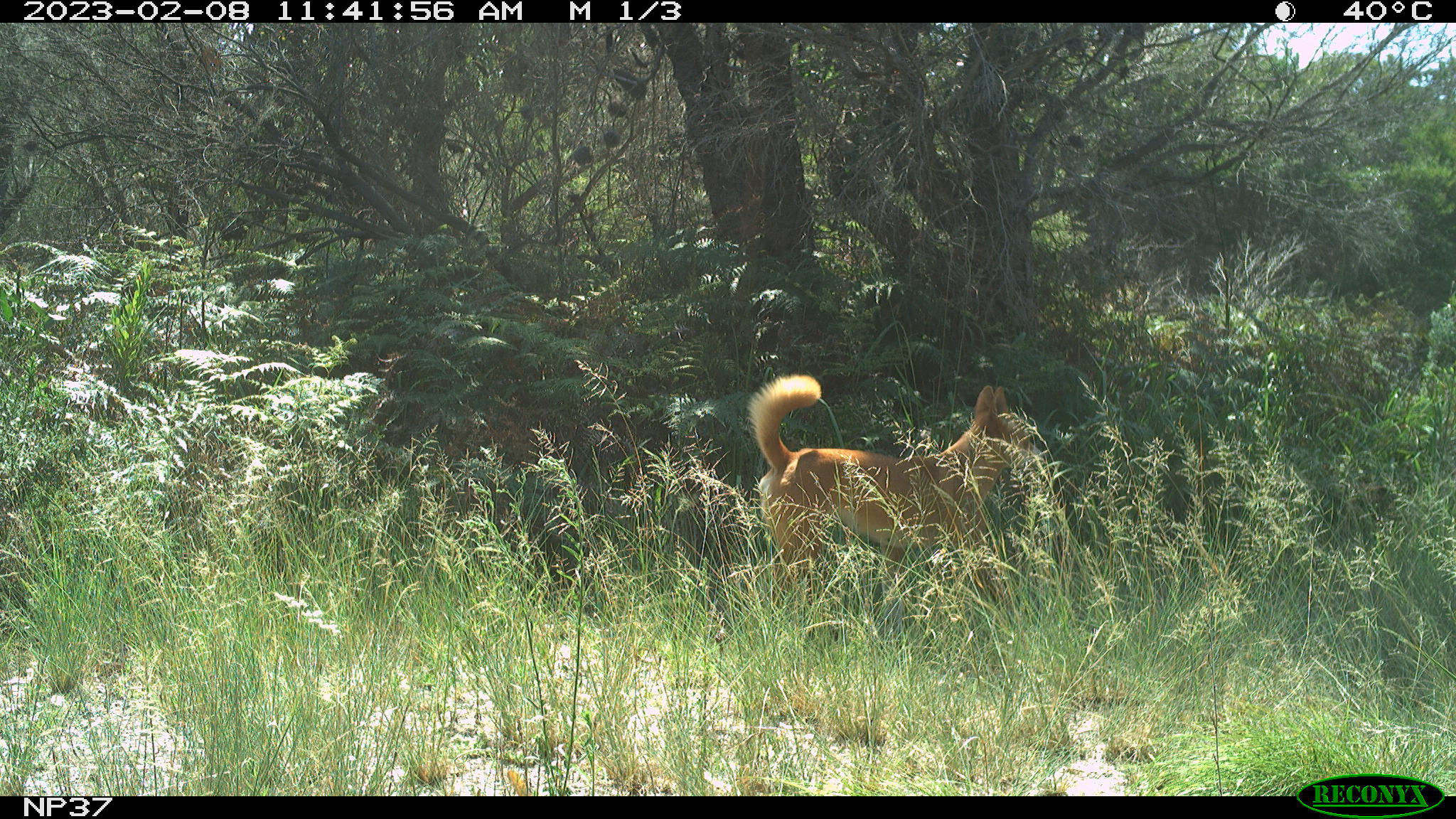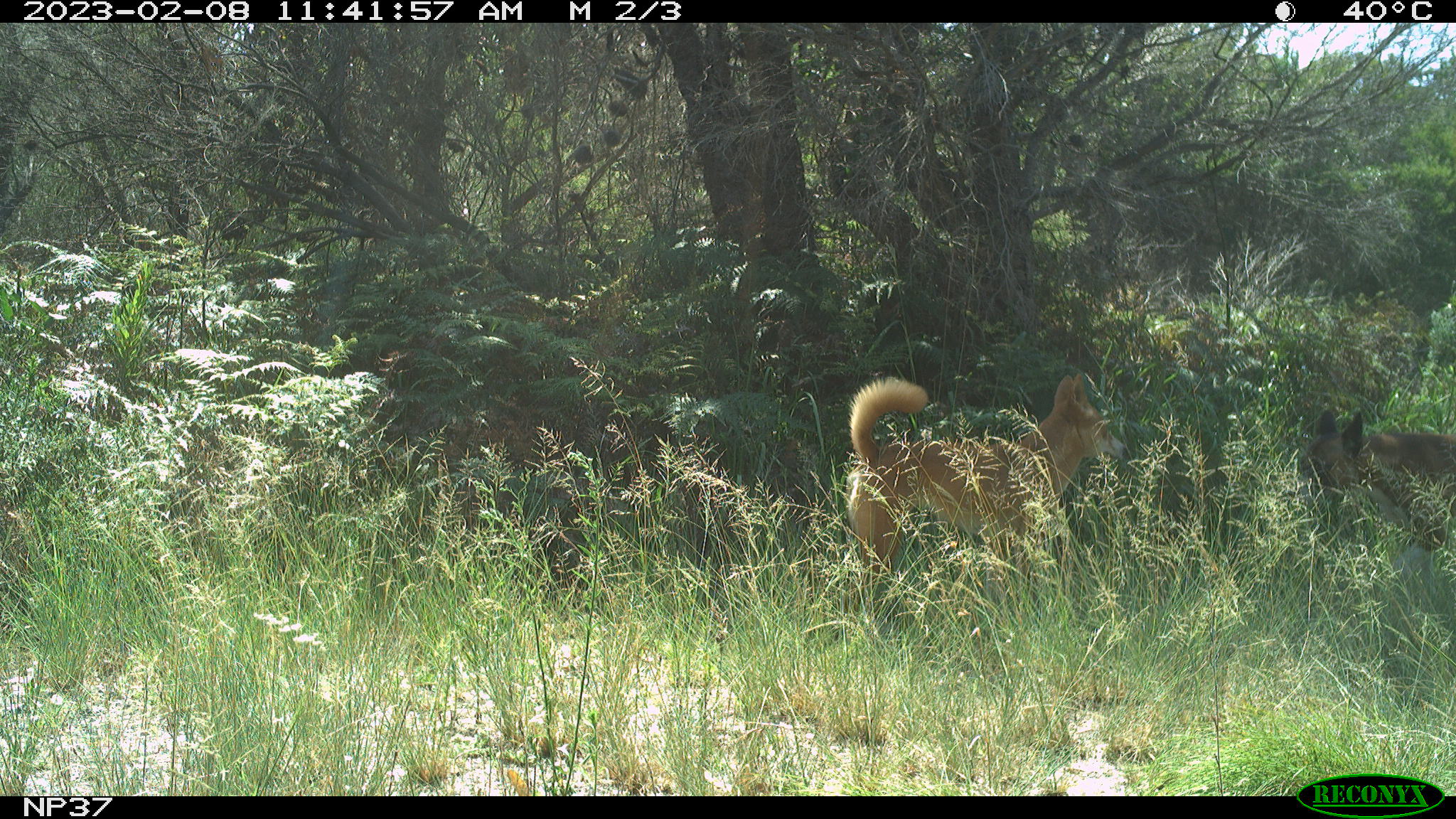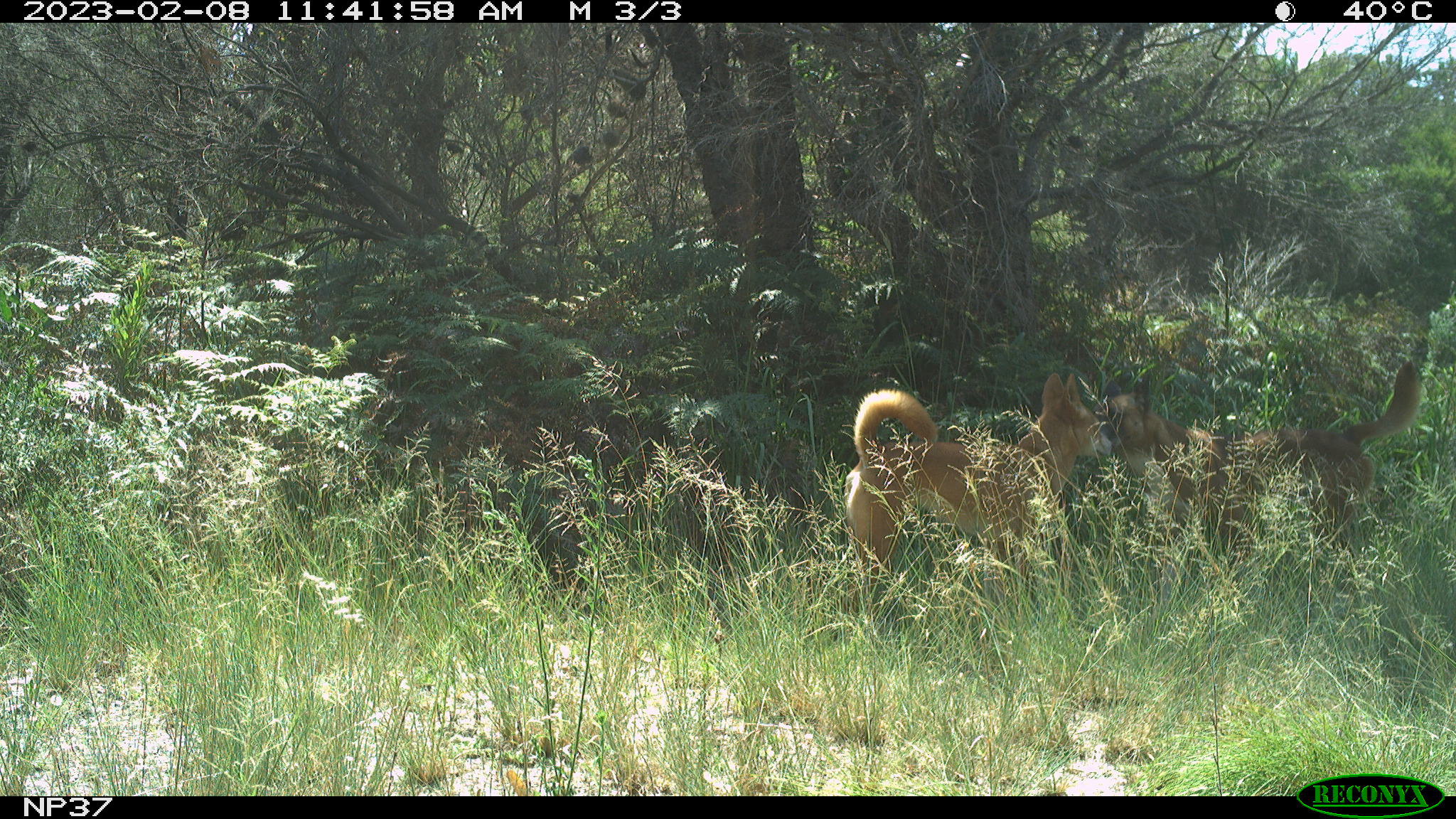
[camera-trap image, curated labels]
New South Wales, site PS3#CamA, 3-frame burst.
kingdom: Animalia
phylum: Chordata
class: Mammalia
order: Carnivora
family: Canidae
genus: Canis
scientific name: Canis familiaris dingo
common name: dingo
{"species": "dingo (Canis familiaris dingo)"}